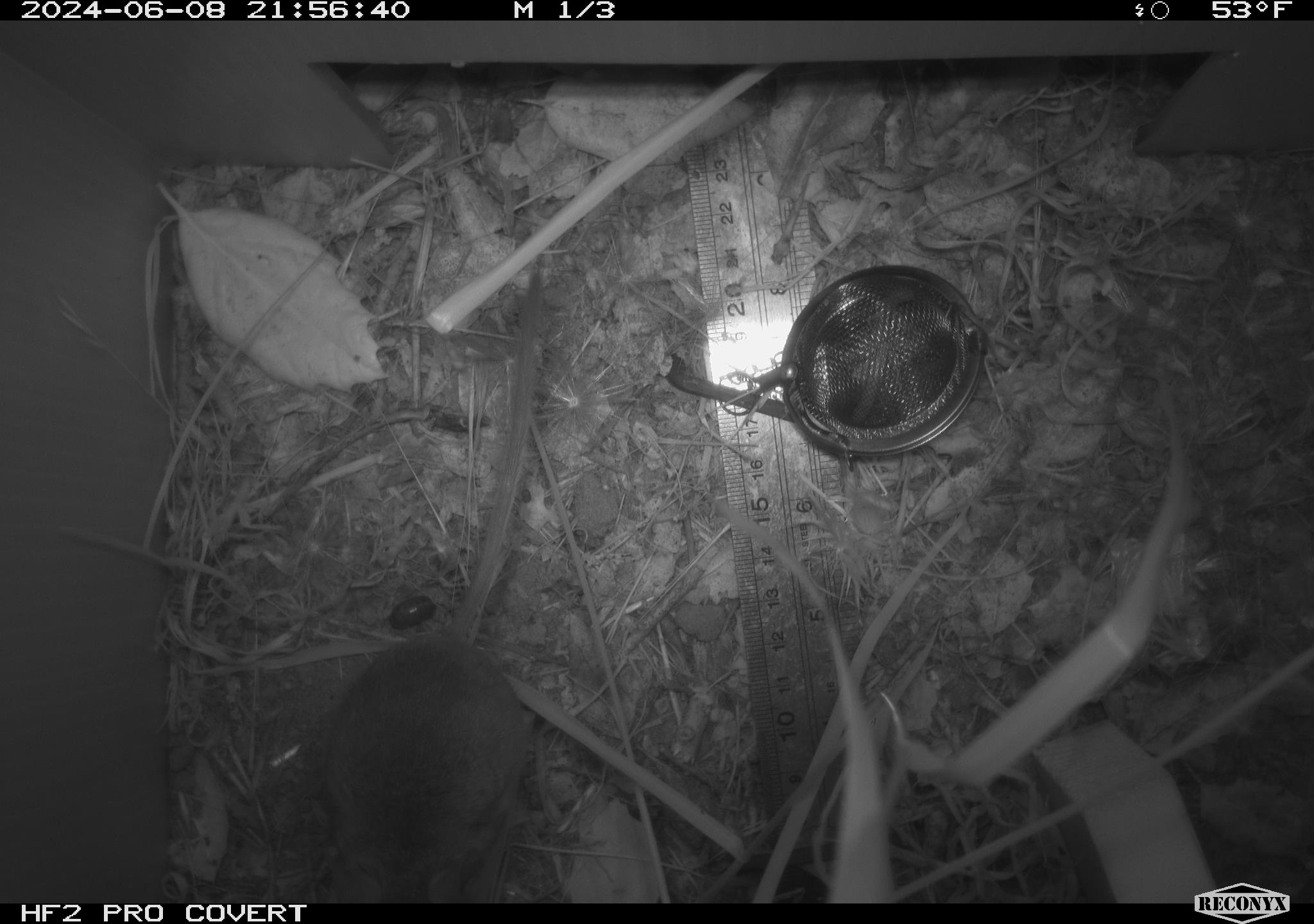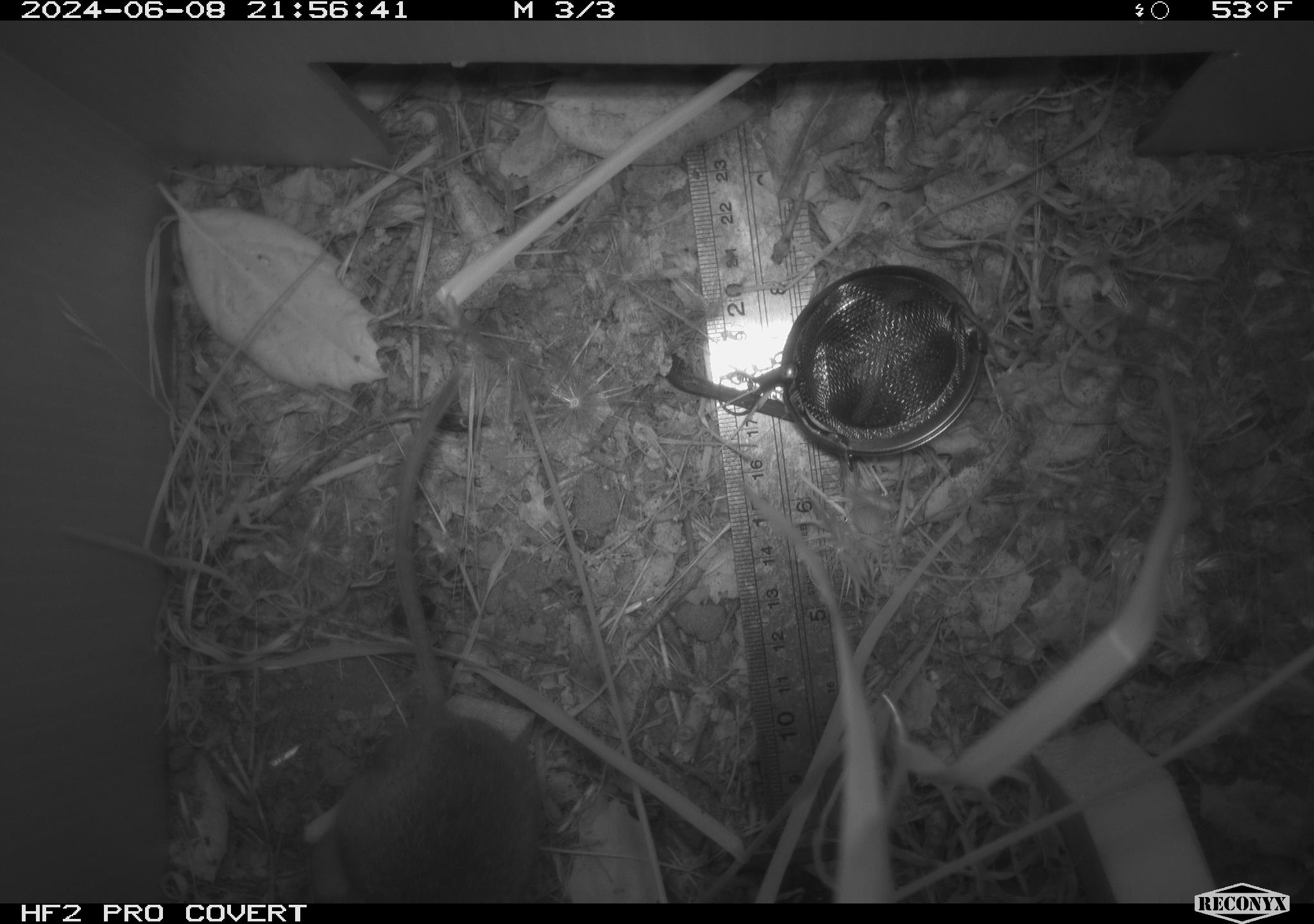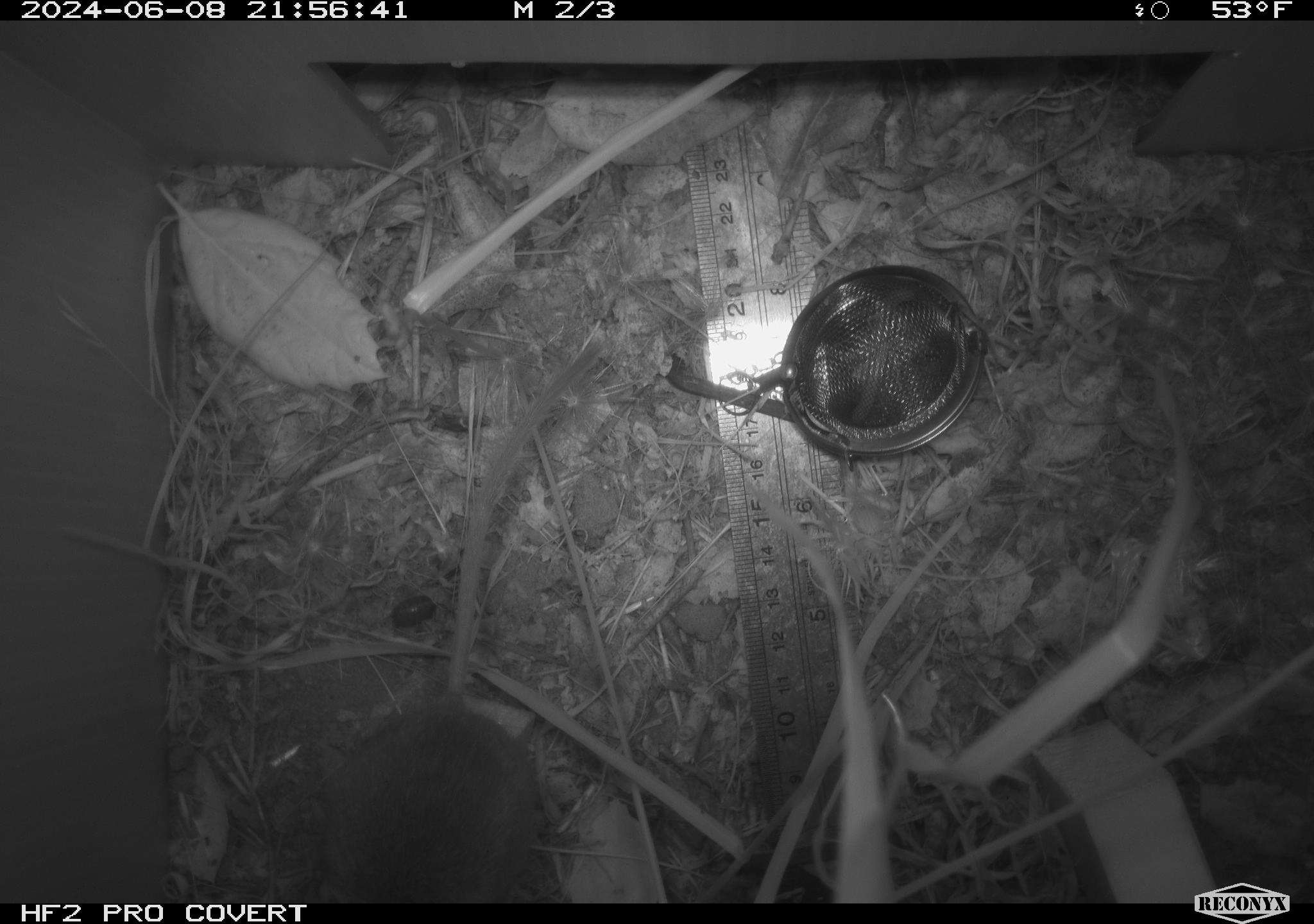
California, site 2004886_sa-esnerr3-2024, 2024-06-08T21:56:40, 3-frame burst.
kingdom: Animalia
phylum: Chordata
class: Mammalia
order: Rodentia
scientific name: Rodentia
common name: rodent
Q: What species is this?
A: Rodent (Rodentia).